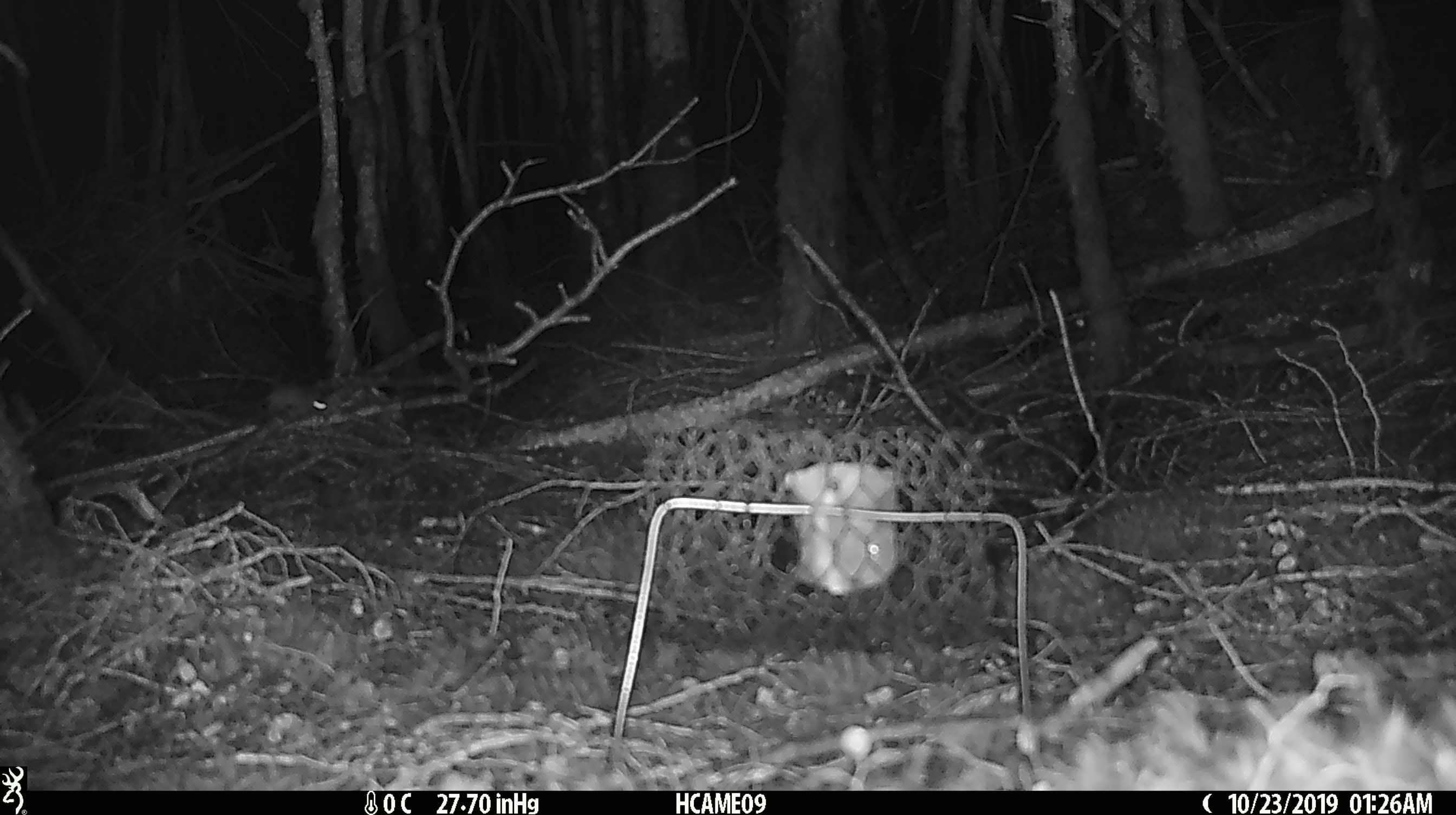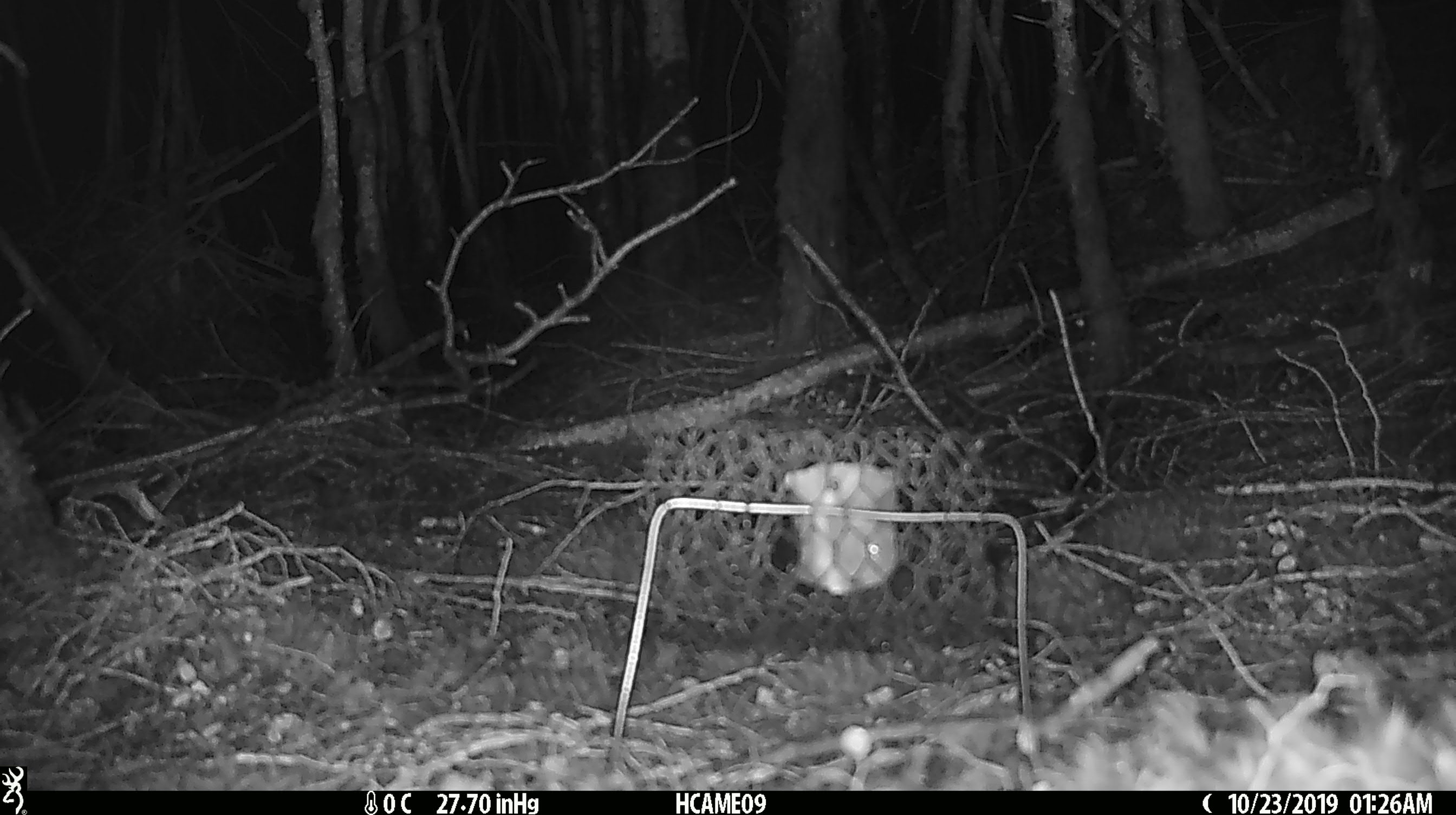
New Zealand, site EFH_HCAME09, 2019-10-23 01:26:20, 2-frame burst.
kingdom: Animalia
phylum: Chordata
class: Mammalia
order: Rodentia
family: Muridae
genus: Mus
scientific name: Mus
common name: mouse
Mouse (Mus).